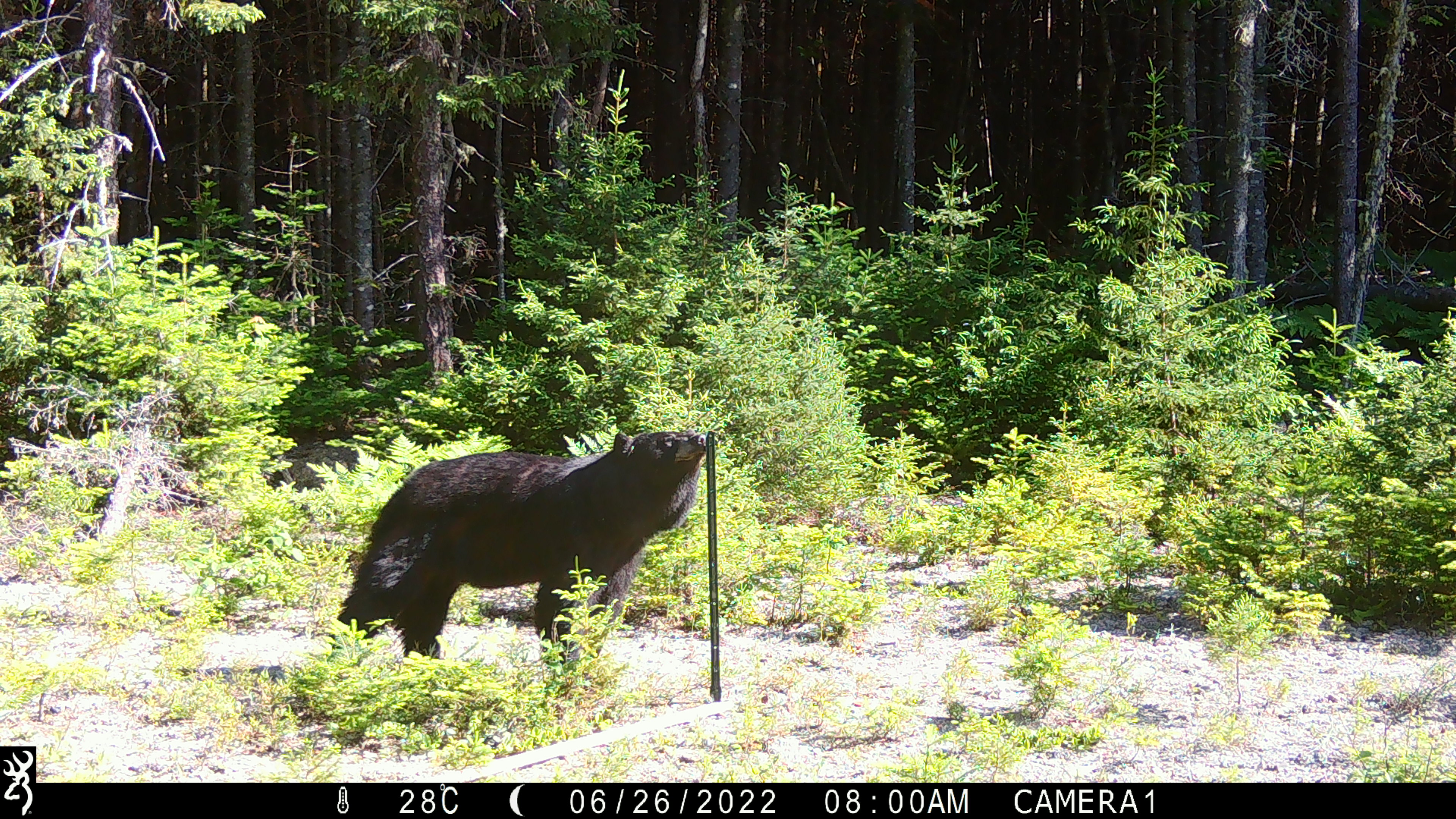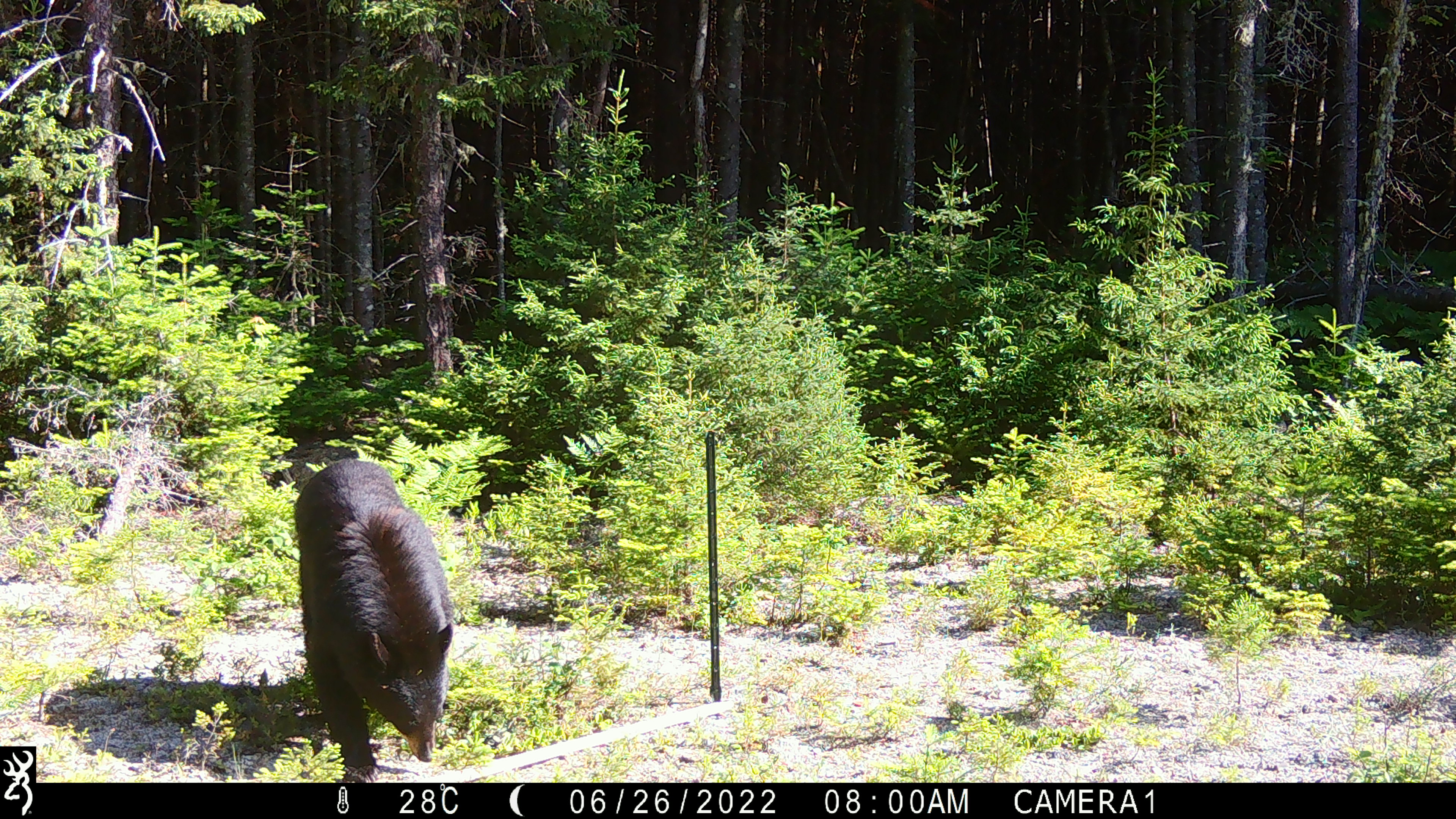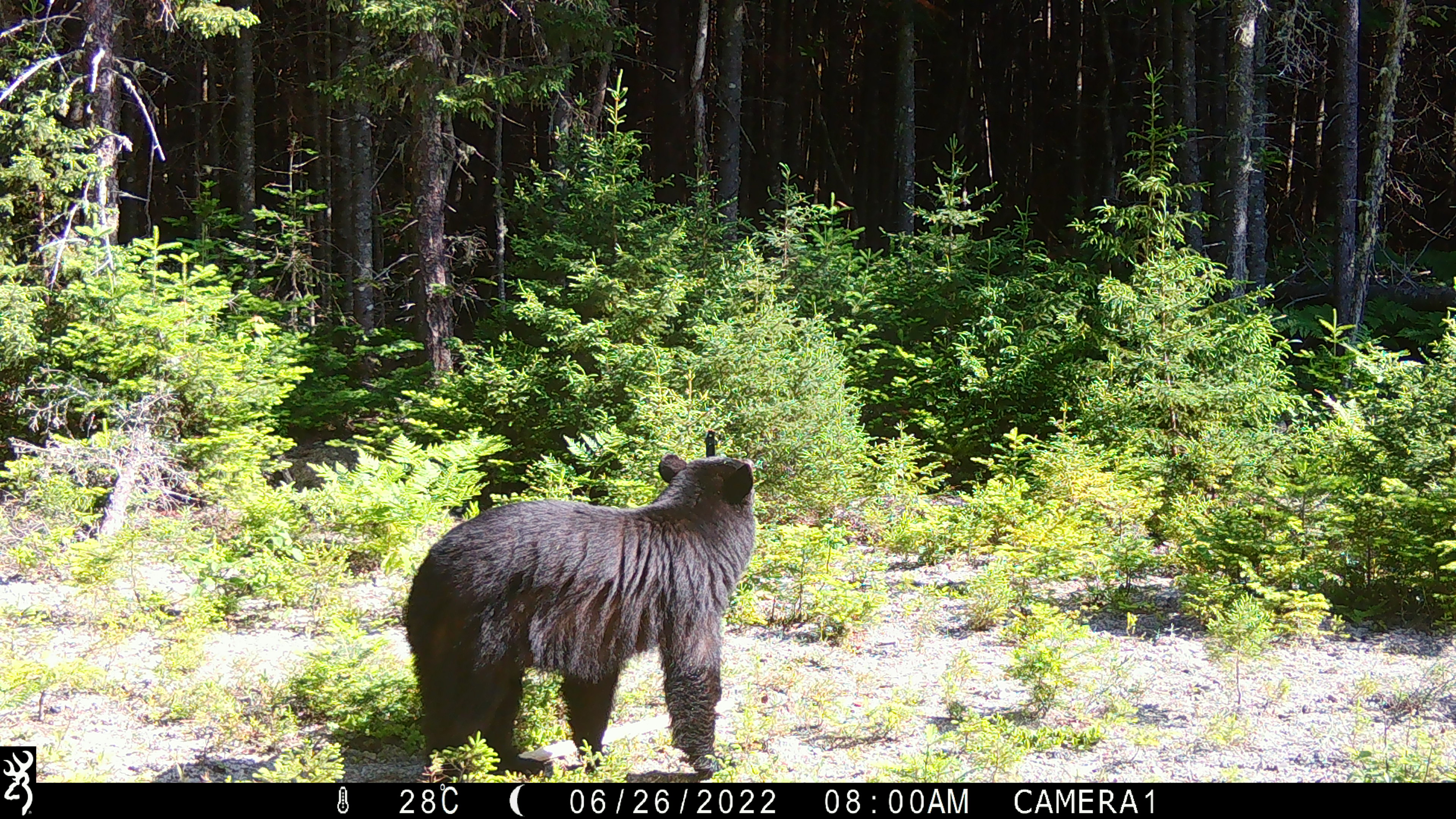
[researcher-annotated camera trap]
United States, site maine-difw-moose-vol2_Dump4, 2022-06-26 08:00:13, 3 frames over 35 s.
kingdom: Animalia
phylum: Chordata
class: Mammalia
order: Carnivora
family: Ursidae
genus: Ursus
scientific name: Ursus americanus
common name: black bear